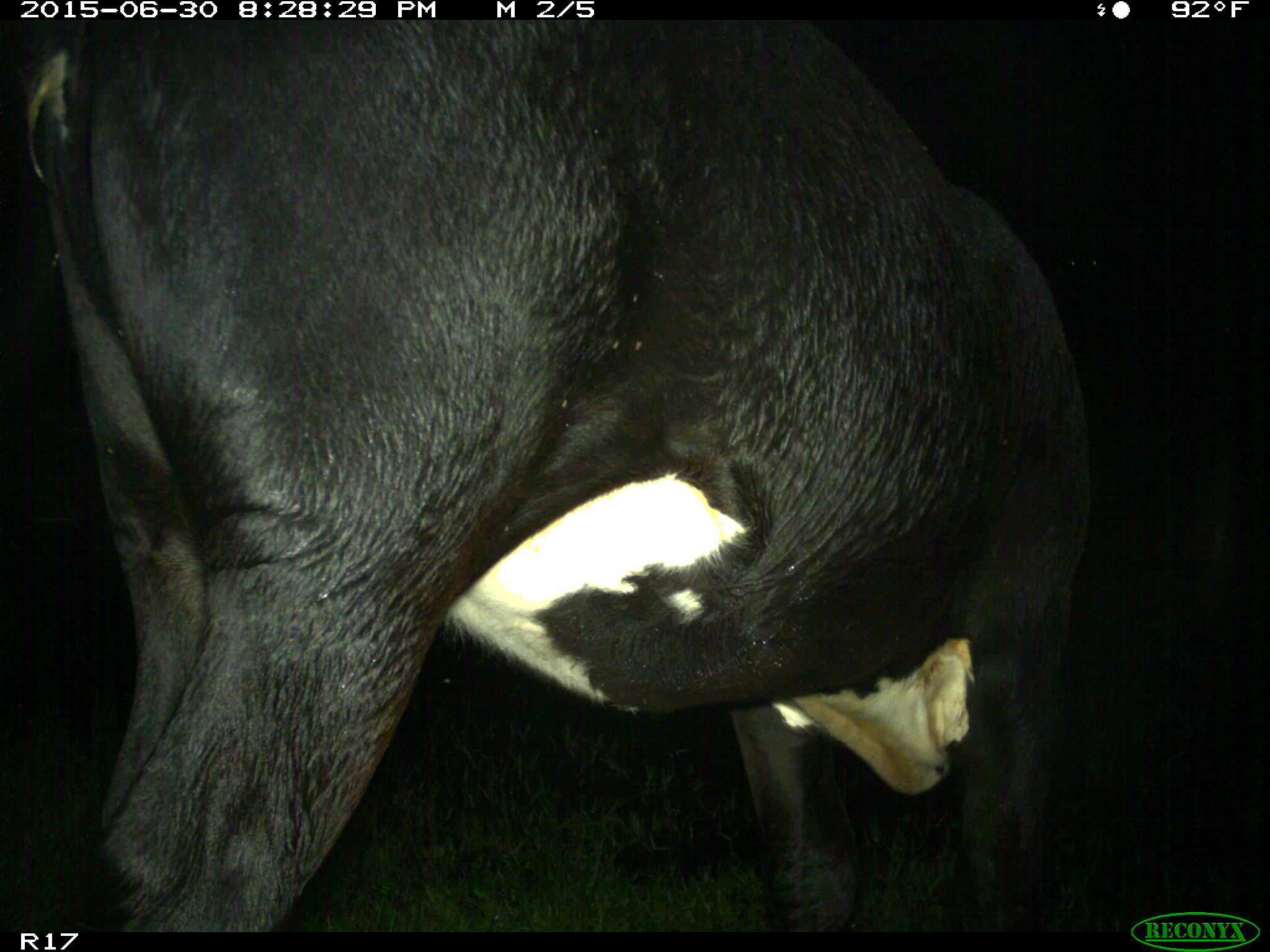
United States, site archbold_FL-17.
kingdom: Animalia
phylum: Chordata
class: Mammalia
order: Artiodactyla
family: Bovidae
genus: Bos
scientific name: Bos taurus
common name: domestic cow